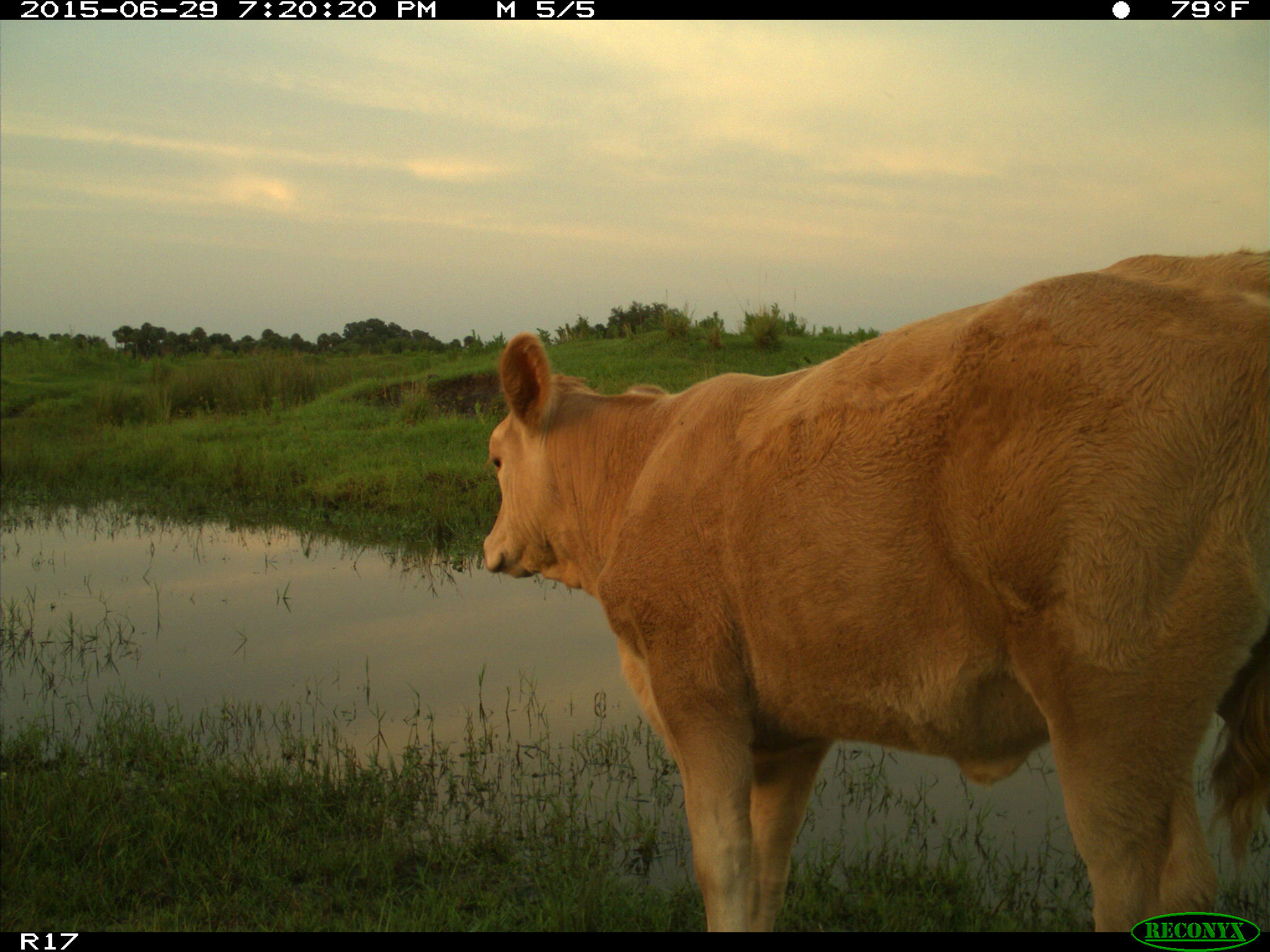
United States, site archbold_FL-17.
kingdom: Animalia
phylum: Chordata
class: Mammalia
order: Artiodactyla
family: Bovidae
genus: Bos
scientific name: Bos taurus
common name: domestic cow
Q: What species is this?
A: Bos taurus (domestic cow).